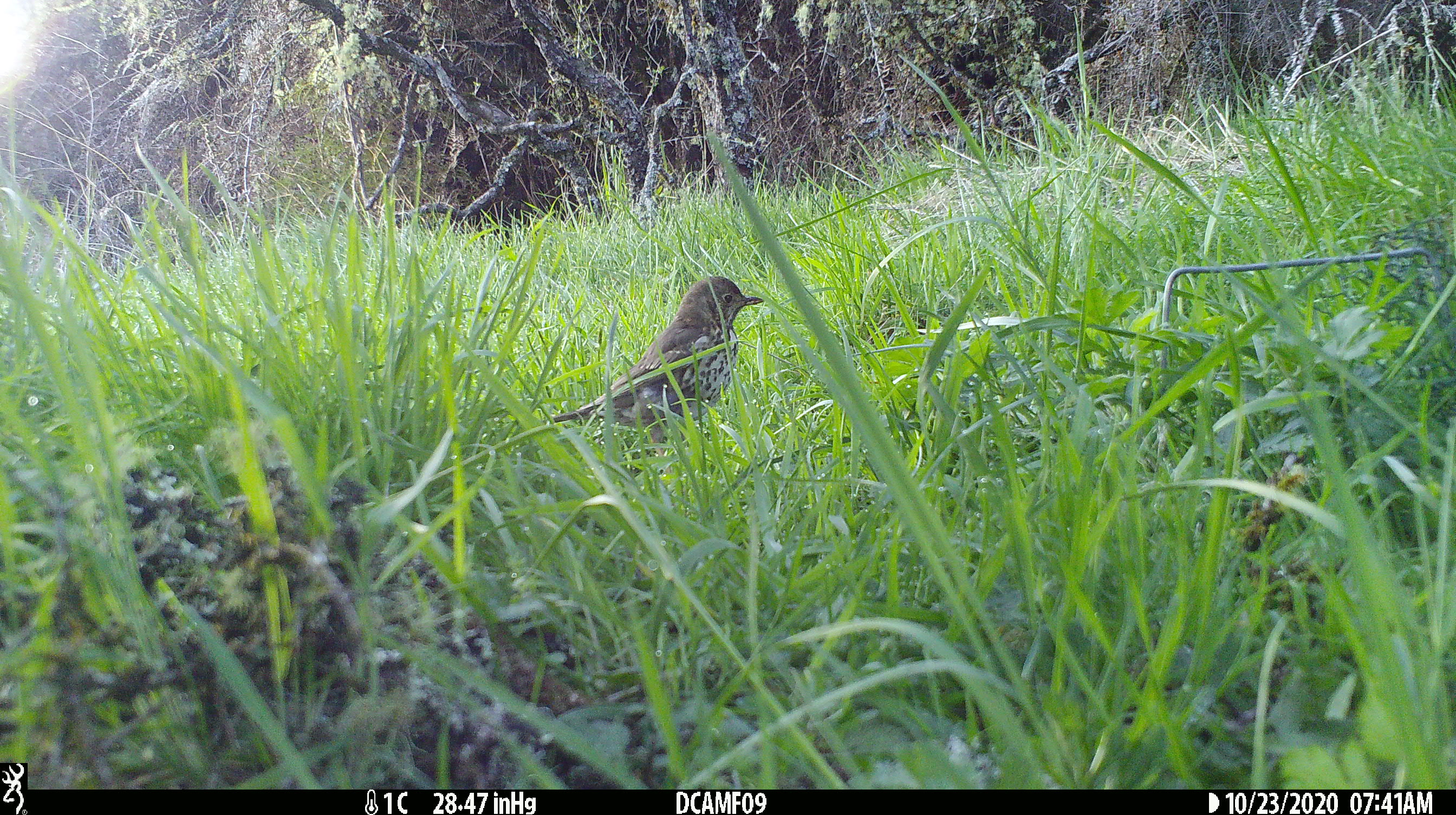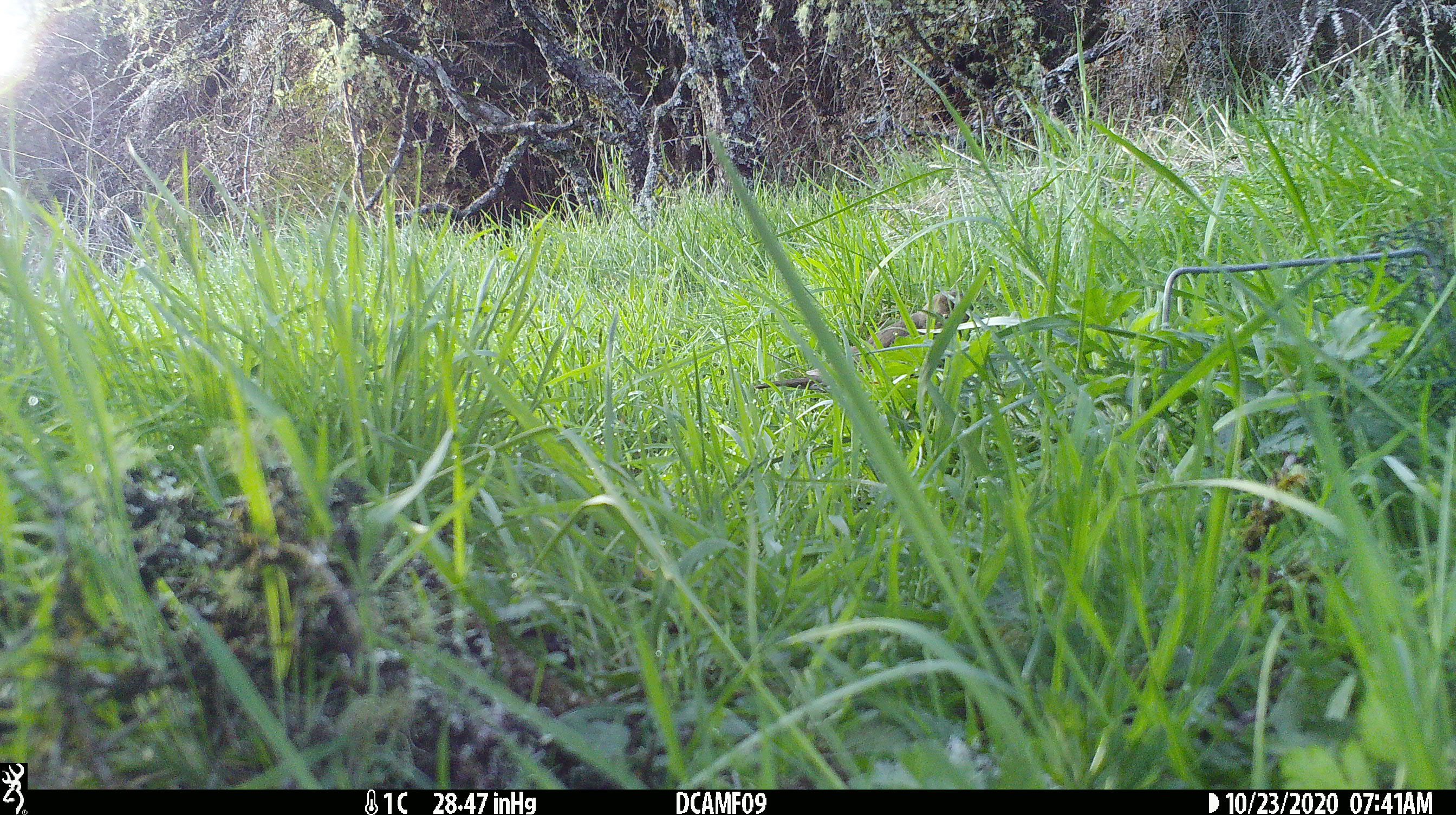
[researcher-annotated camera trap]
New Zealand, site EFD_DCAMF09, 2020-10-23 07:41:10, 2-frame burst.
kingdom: Animalia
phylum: Chordata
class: Aves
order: Passeriformes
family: Turdidae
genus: Turdus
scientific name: Turdus philomelos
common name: song thrush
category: thrush